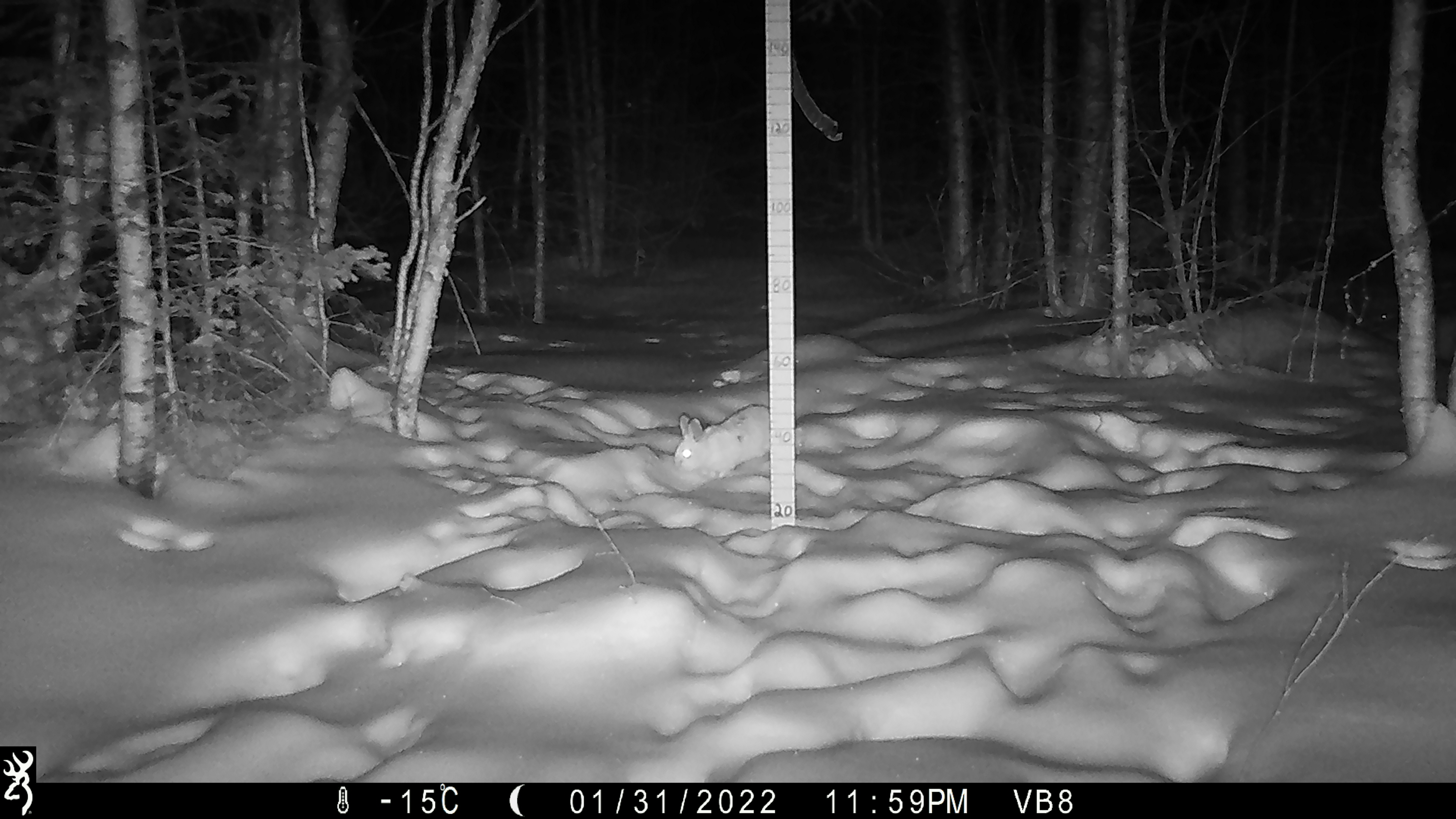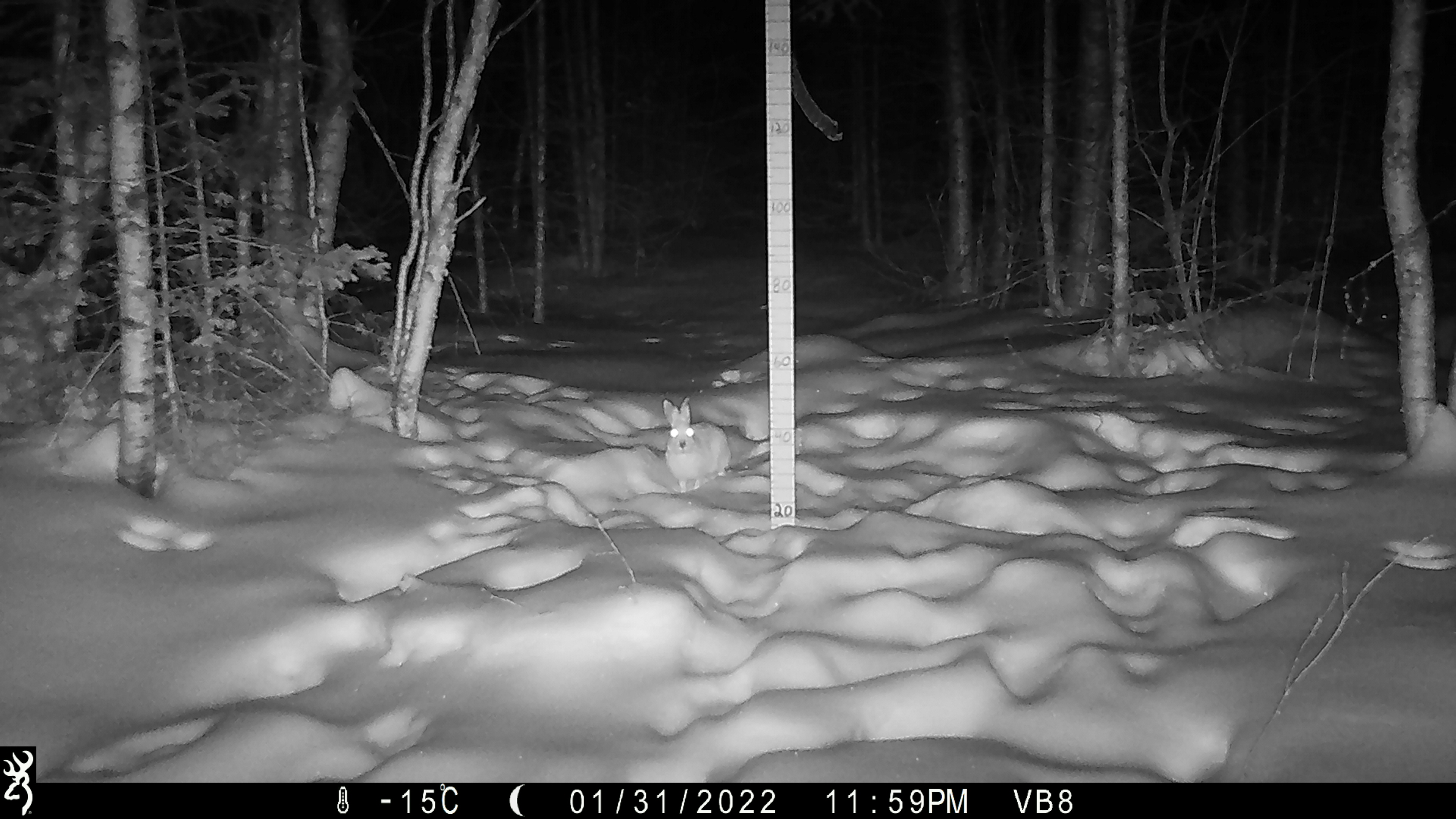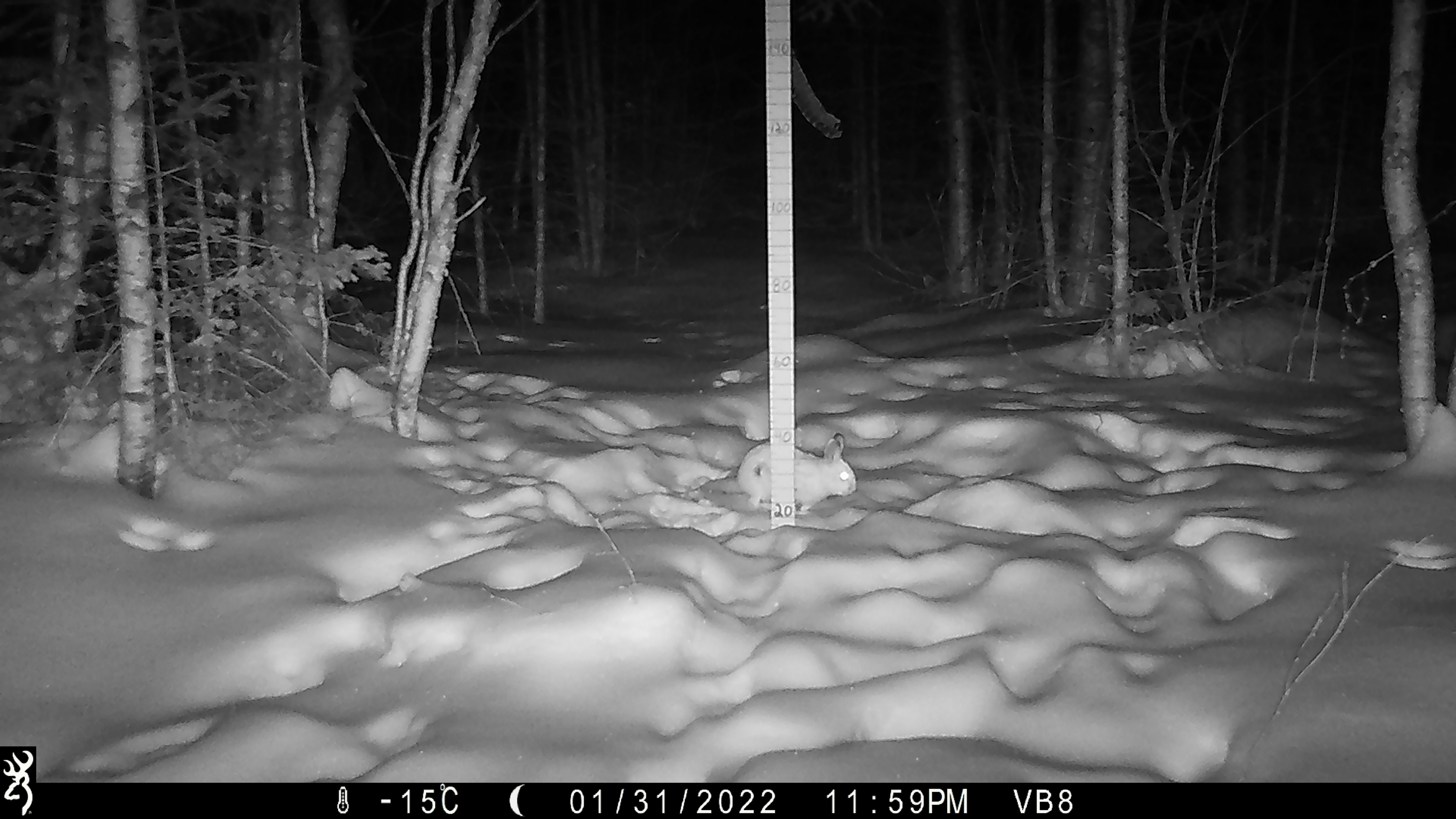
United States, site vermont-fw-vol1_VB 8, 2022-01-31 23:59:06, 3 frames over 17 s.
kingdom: Animalia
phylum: Chordata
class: Mammalia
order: Lagomorpha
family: Leporidae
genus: Lepus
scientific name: Lepus americanus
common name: snowshoe hare